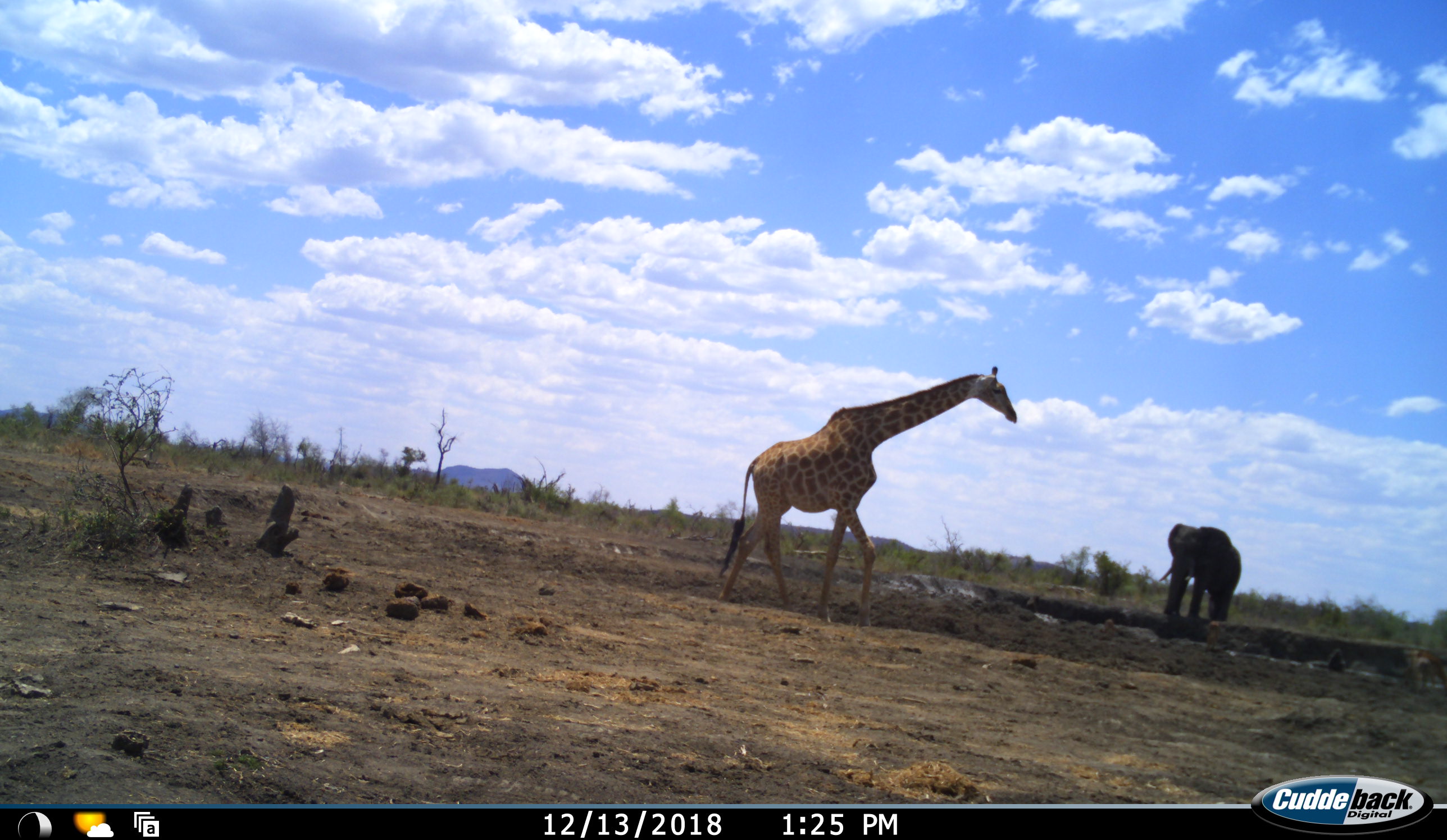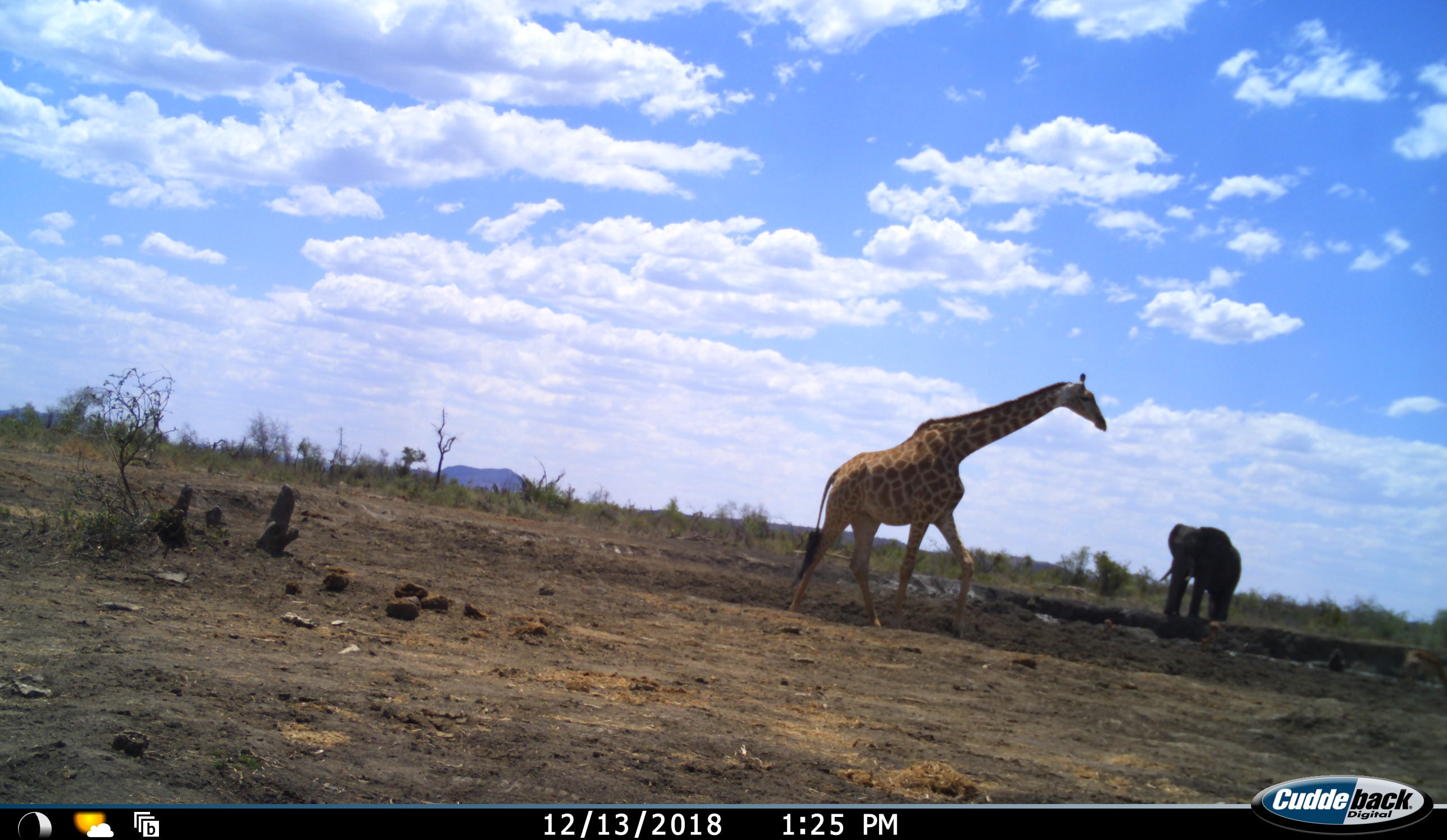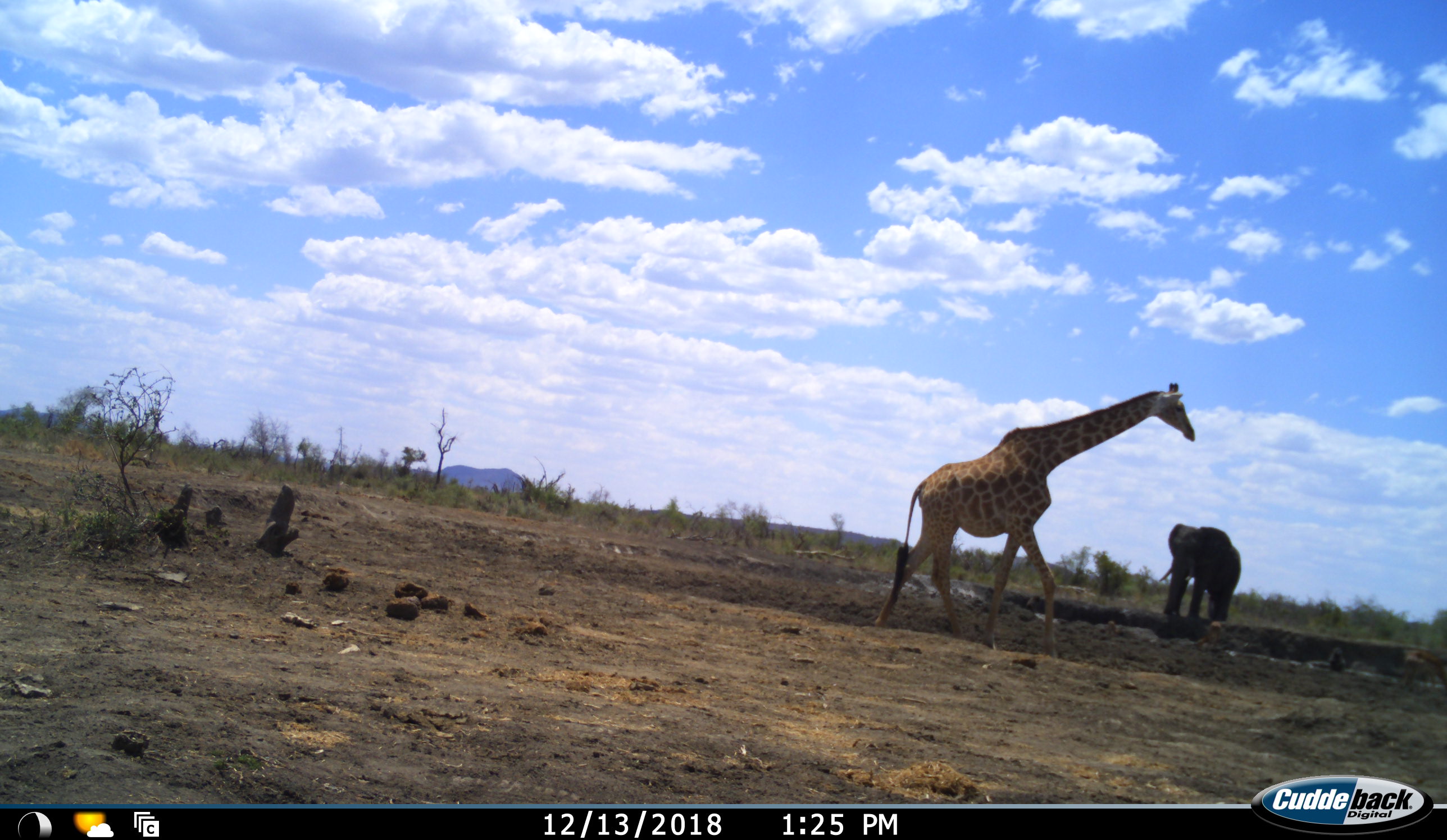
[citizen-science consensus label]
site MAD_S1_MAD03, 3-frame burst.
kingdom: Animalia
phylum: Chordata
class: Mammalia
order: Proboscidea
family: Elephantidae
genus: Loxodonta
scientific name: Loxodonta africana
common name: african bush elephant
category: elephant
Elephant (african bush elephant) (Loxodonta africana), count 1. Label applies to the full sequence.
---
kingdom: Animalia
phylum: Chordata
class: Mammalia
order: Artiodactyla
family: Giraffidae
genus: Giraffa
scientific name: Giraffa camelopardalis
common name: giraffe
Giraffe (Giraffa camelopardalis), count 1. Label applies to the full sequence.